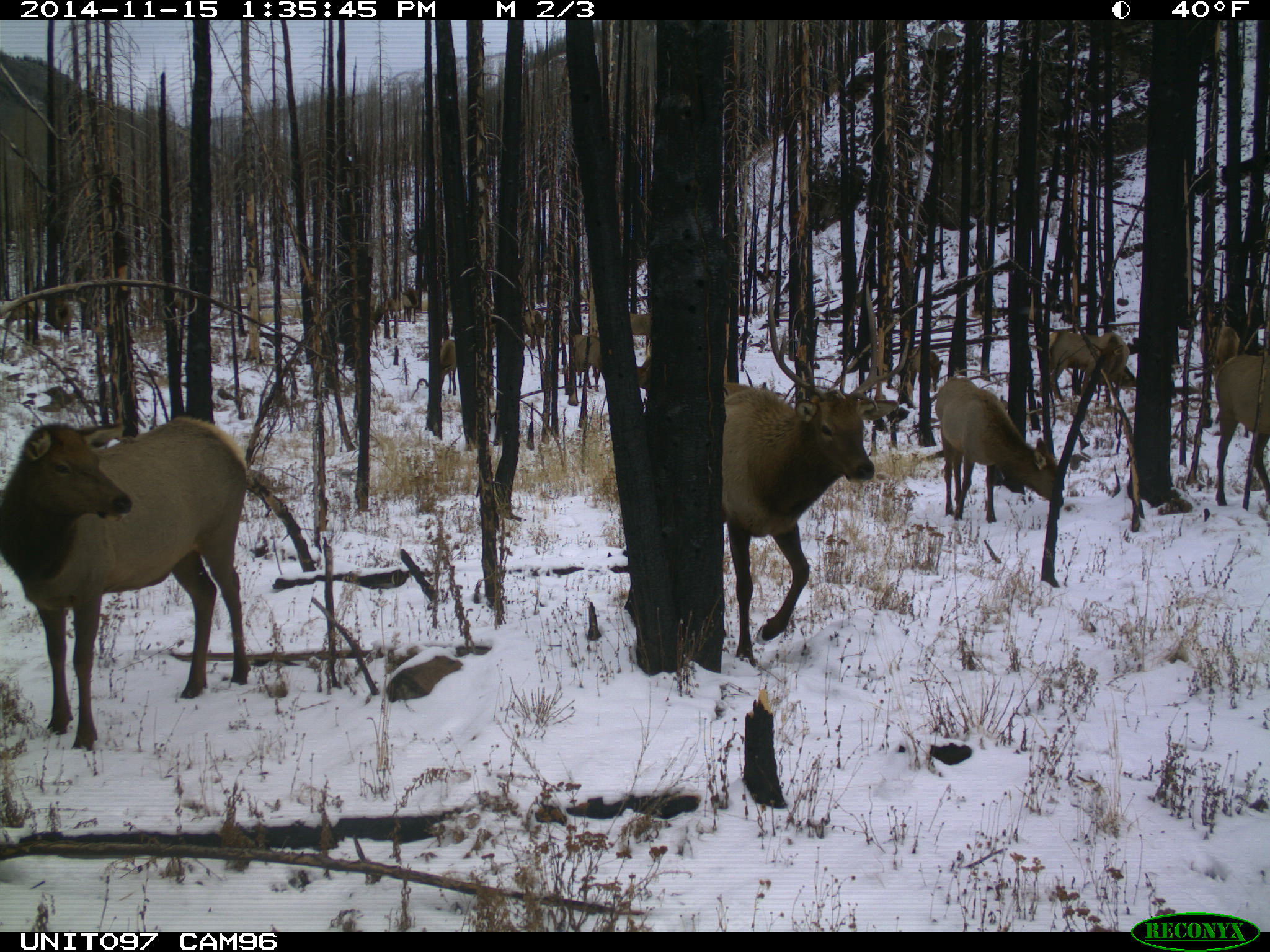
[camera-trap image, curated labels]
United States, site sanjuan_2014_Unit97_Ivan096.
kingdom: Animalia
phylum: Chordata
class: Mammalia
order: Artiodactyla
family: Cervidae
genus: Cervus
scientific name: Cervus elaphus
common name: red deer